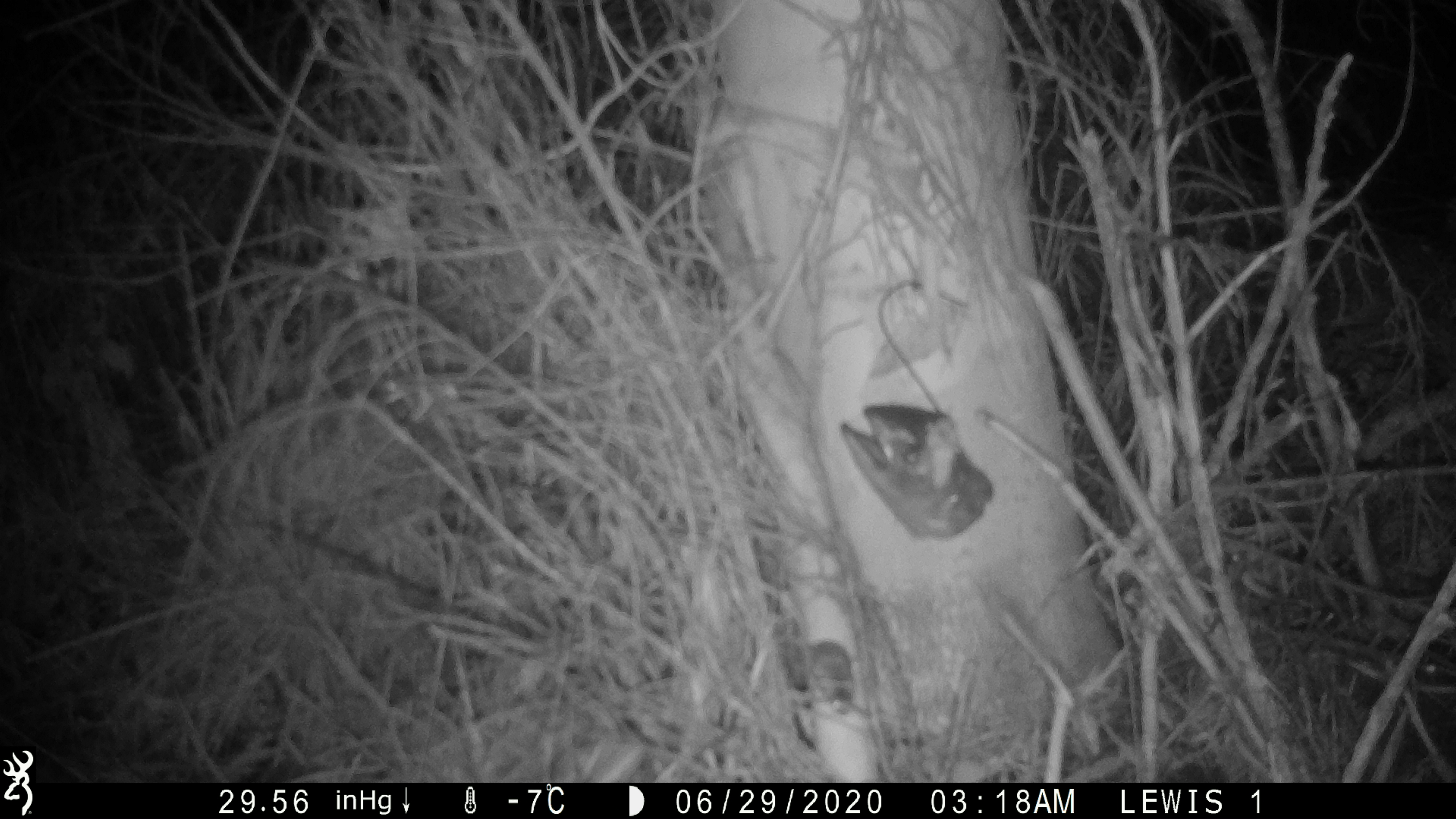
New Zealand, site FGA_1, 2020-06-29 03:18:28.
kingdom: Animalia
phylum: Chordata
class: Mammalia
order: Rodentia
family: Muridae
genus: Mus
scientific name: Mus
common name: mouse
Mouse (Mus).